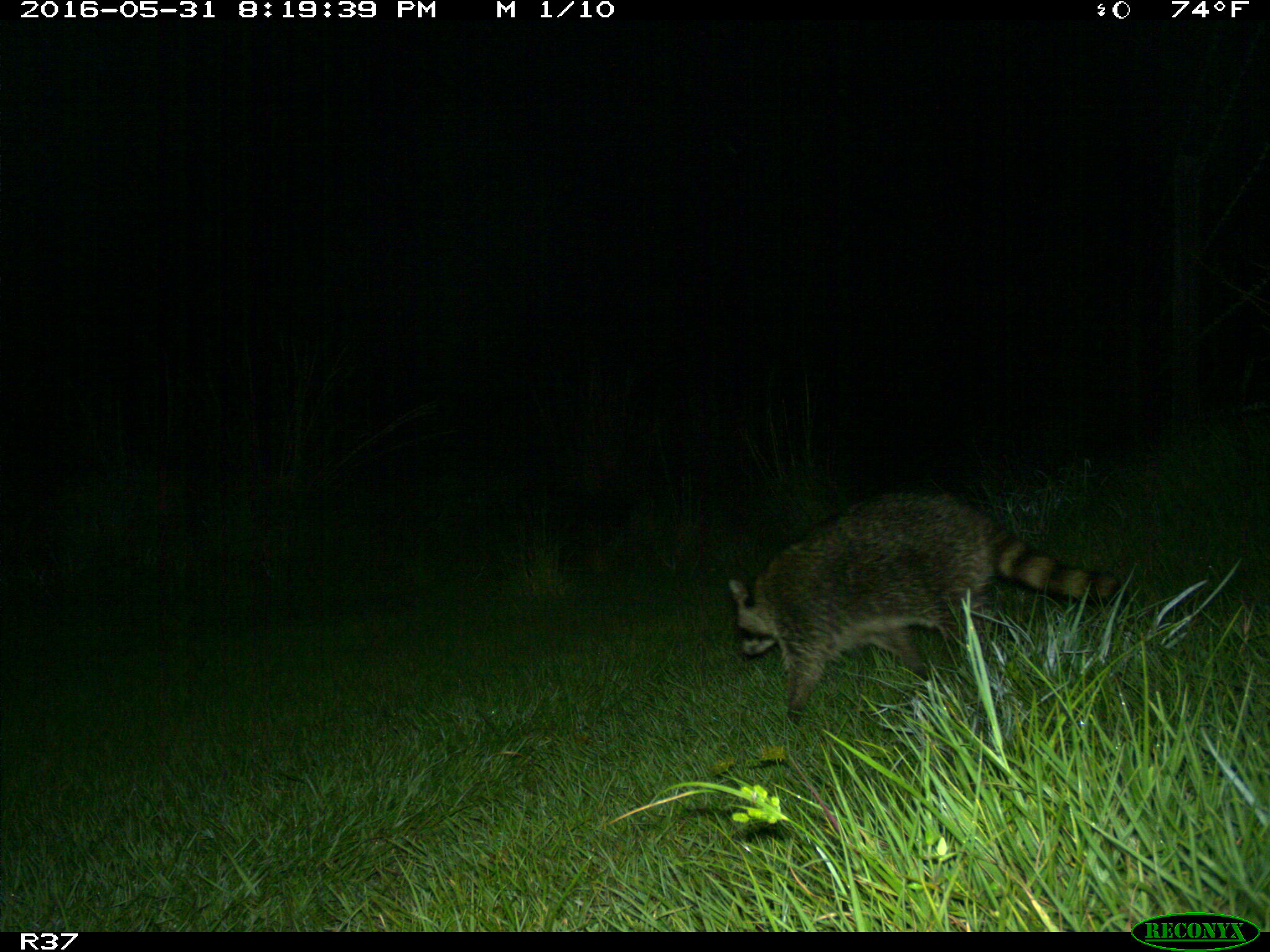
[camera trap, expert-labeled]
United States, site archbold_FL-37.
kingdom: Animalia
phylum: Chordata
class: Mammalia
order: Carnivora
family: Procyonidae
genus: Procyon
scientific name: Procyon lotor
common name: common raccoon